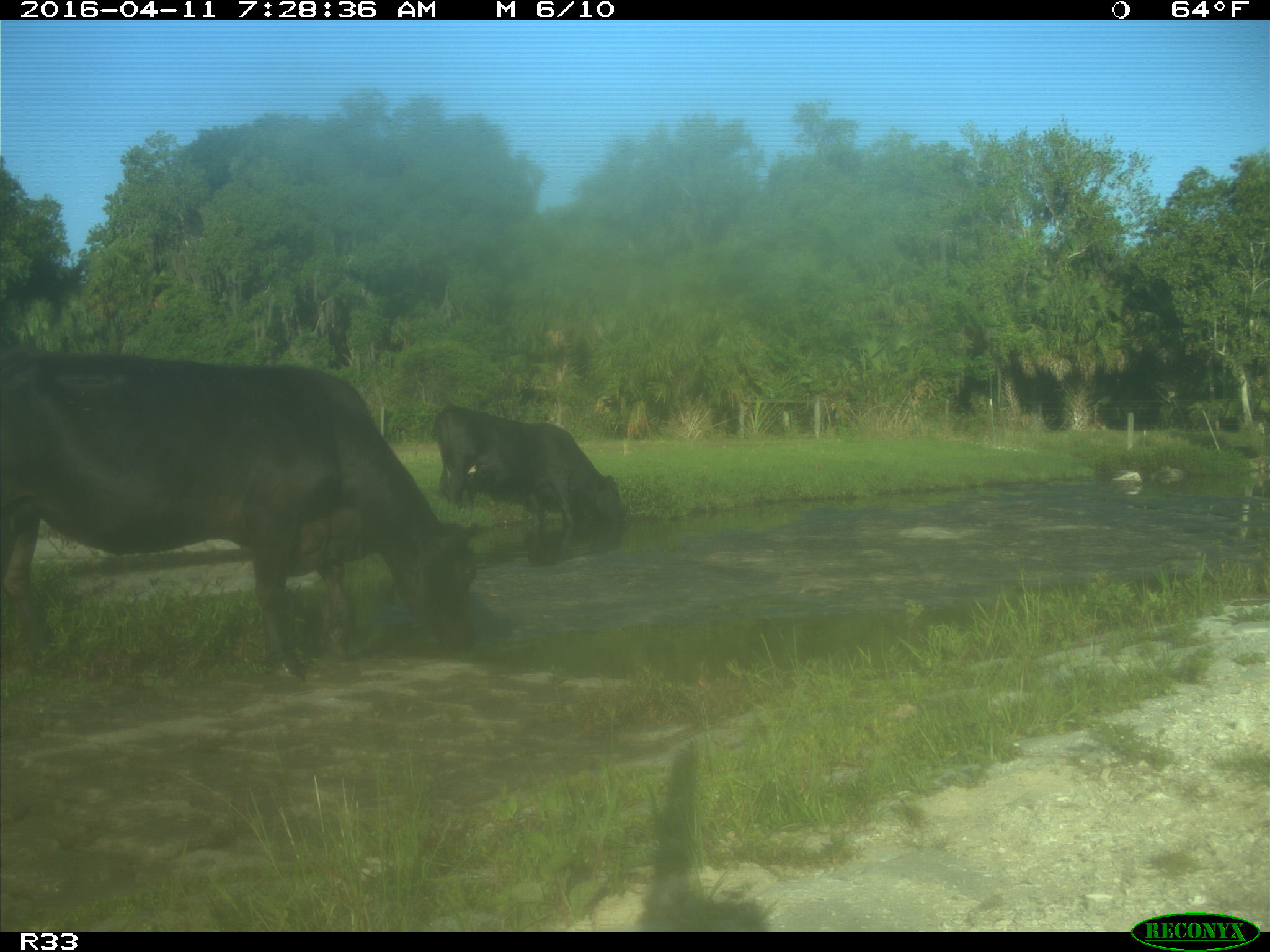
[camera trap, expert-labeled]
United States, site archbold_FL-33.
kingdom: Animalia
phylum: Chordata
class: Mammalia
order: Artiodactyla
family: Bovidae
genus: Bos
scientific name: Bos taurus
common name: domestic cow